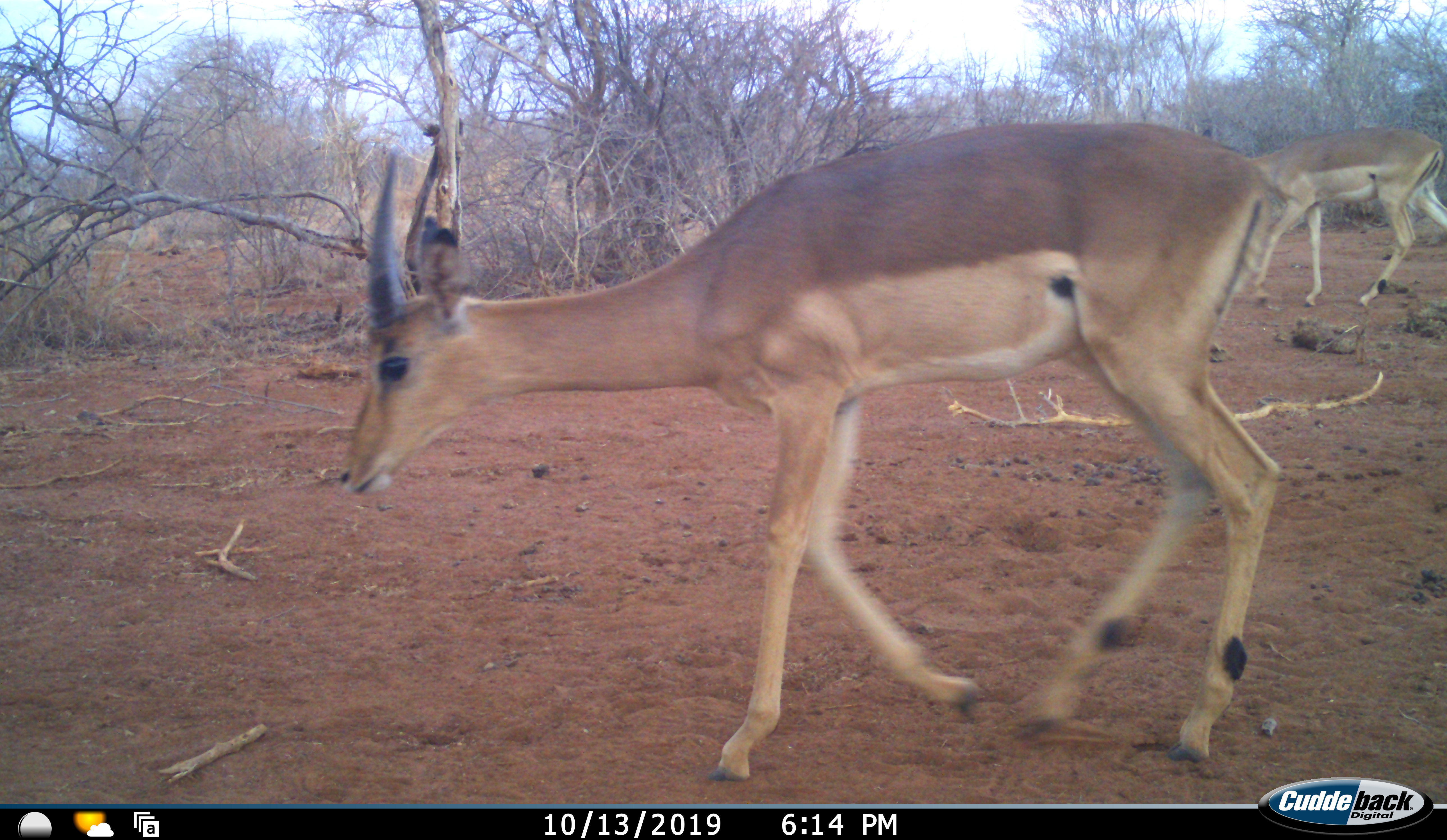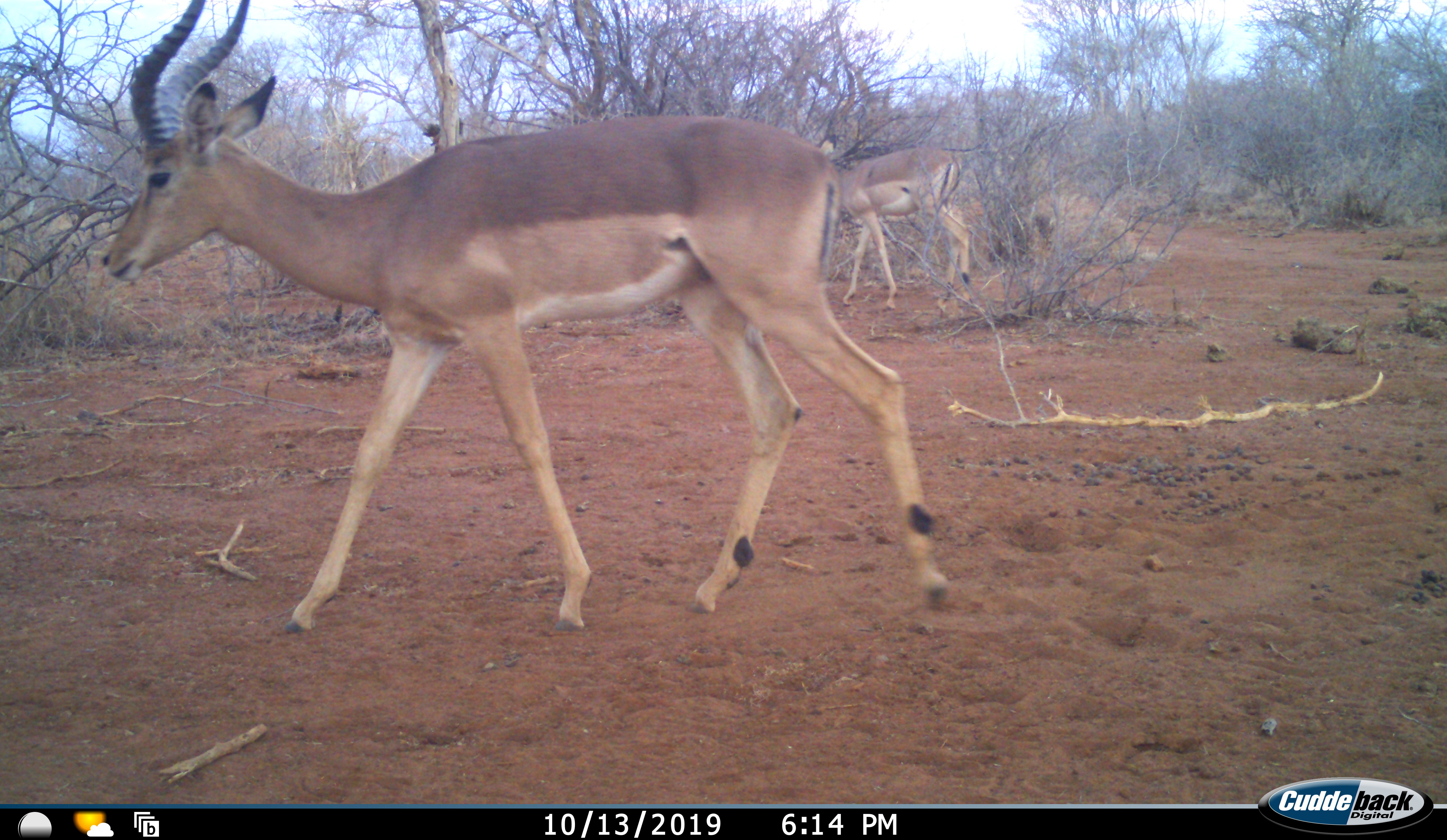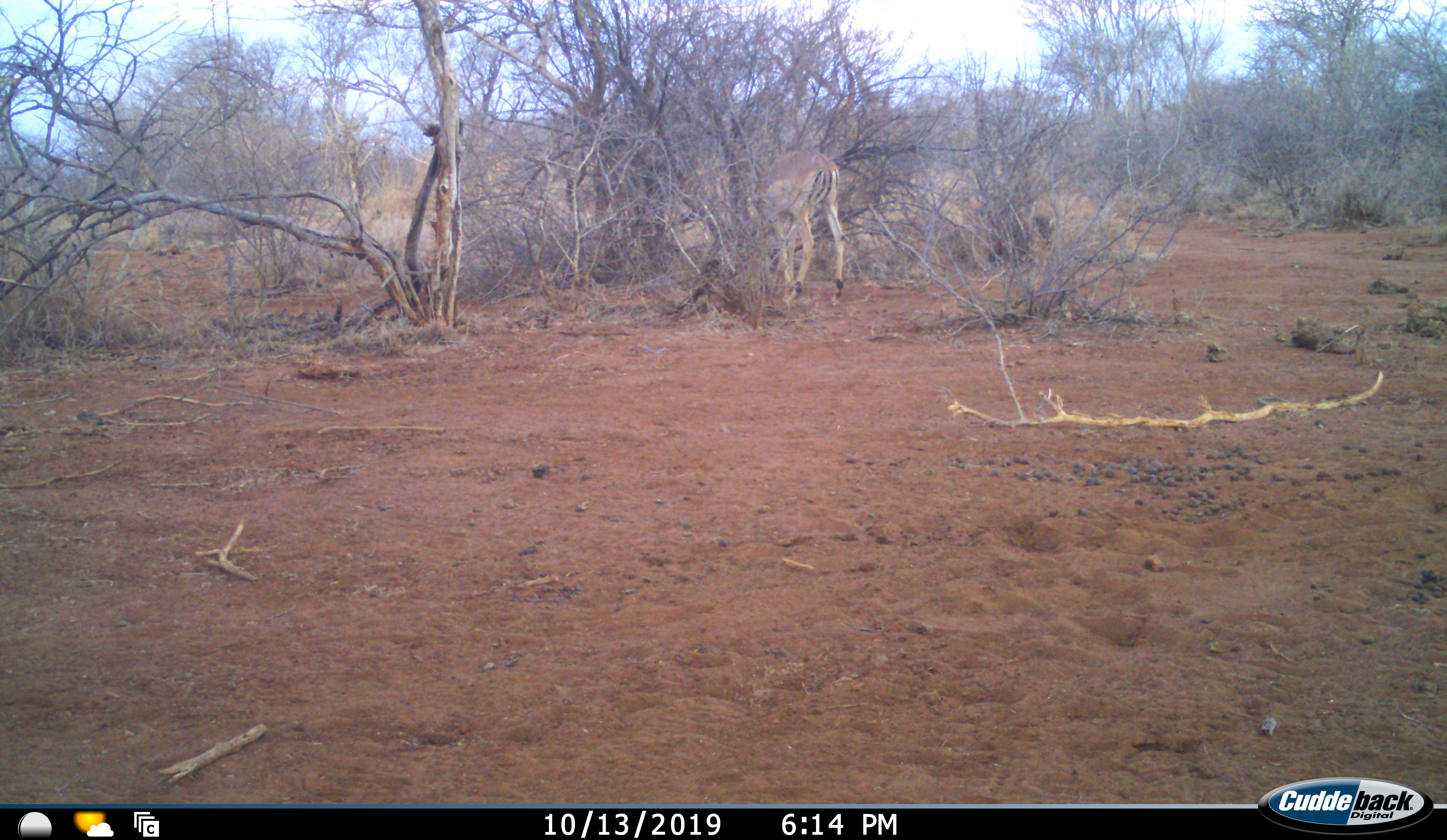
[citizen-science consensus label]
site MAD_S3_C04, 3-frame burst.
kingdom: Animalia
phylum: Chordata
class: Mammalia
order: Artiodactyla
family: Bovidae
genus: Aepyceros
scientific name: Aepyceros melampus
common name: impala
Impala (Aepyceros melampus), count 2. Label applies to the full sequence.